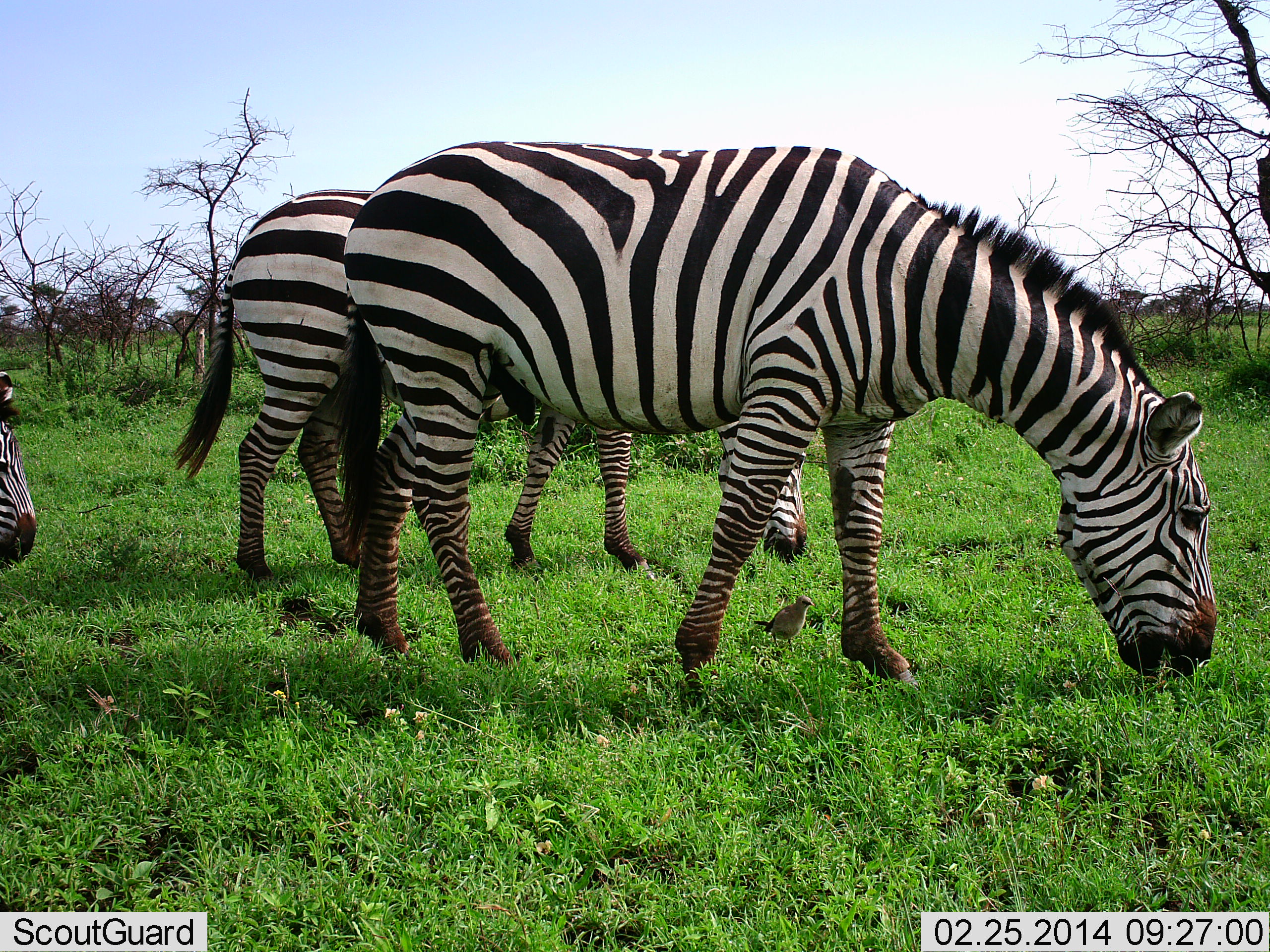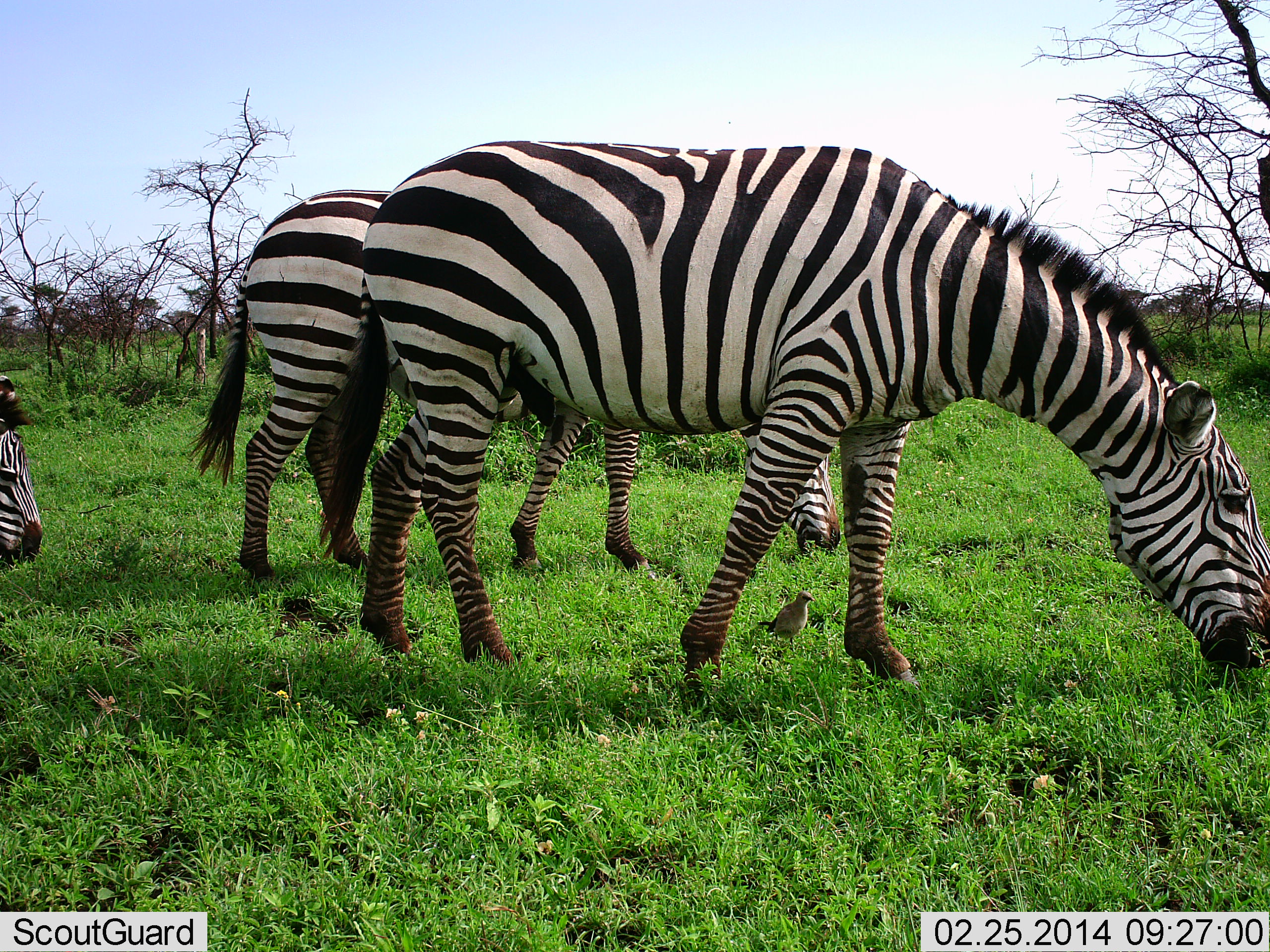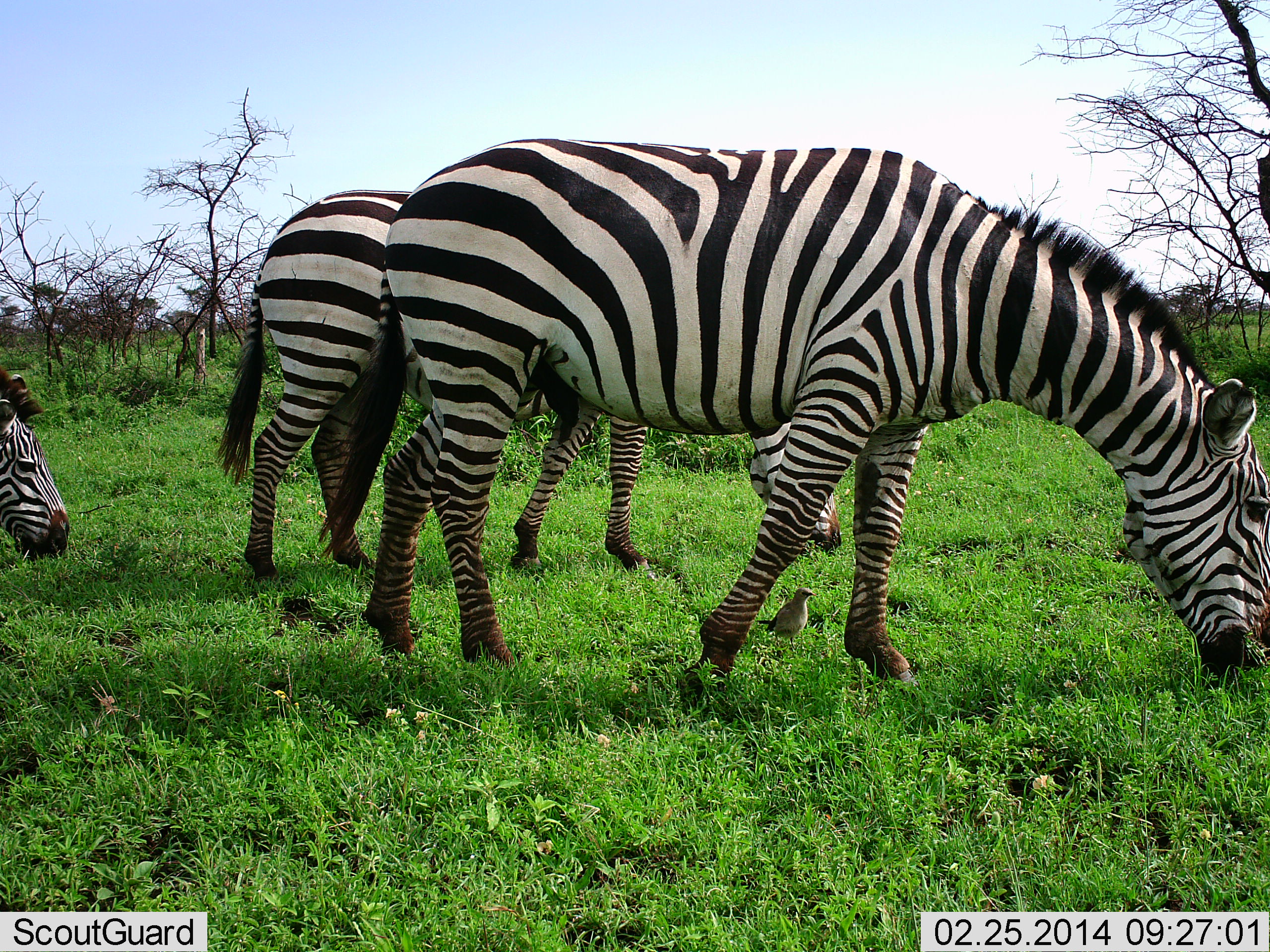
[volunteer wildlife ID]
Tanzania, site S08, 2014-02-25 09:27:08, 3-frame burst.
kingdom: Animalia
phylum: Chordata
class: Mammalia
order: Perissodactyla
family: Equidae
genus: Equus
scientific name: Equus quagga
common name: plains zebra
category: zebra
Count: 3.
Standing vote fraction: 21%.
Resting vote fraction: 0%.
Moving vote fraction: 0%.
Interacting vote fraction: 0%.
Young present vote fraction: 26%.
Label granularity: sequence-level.